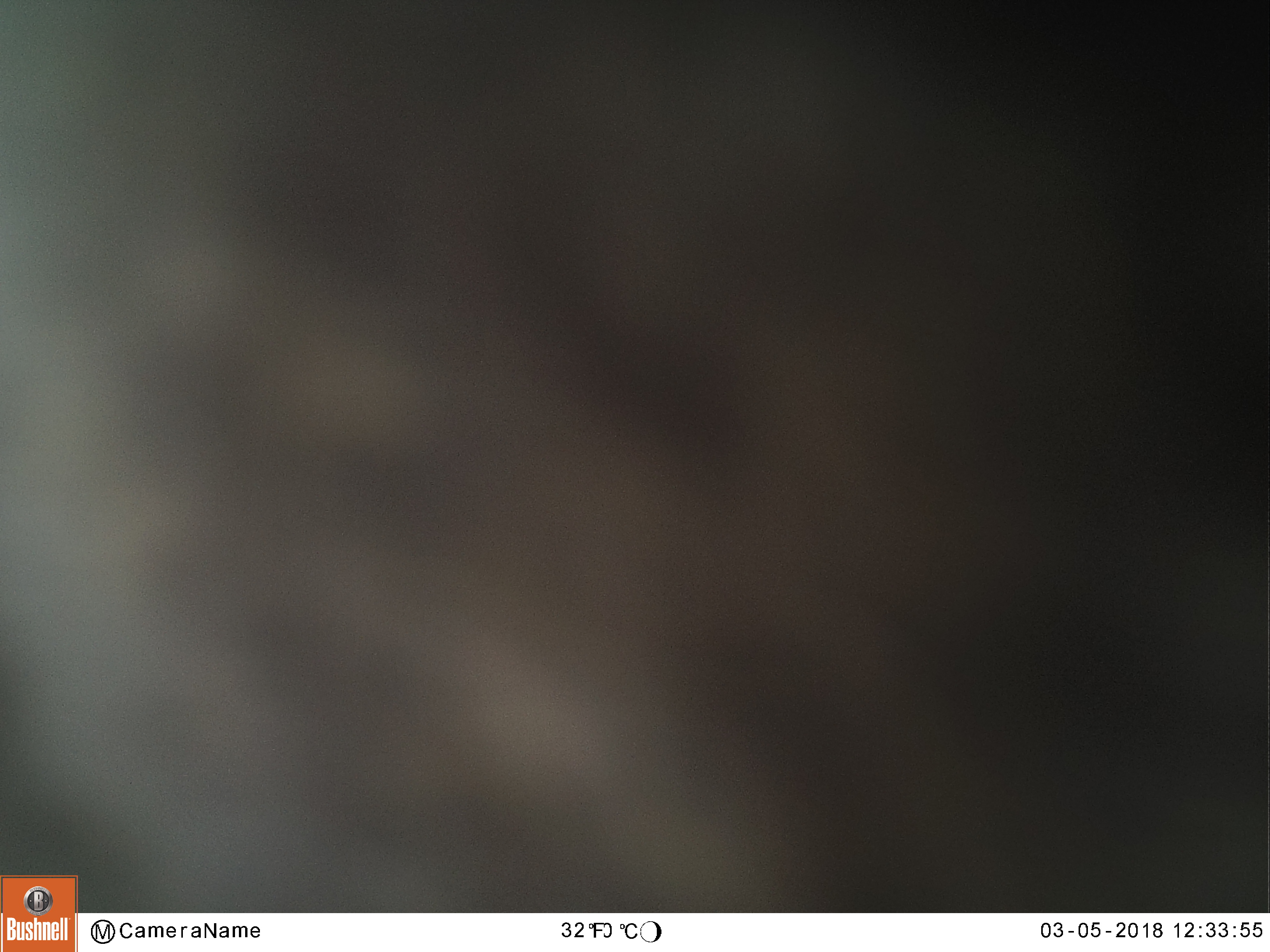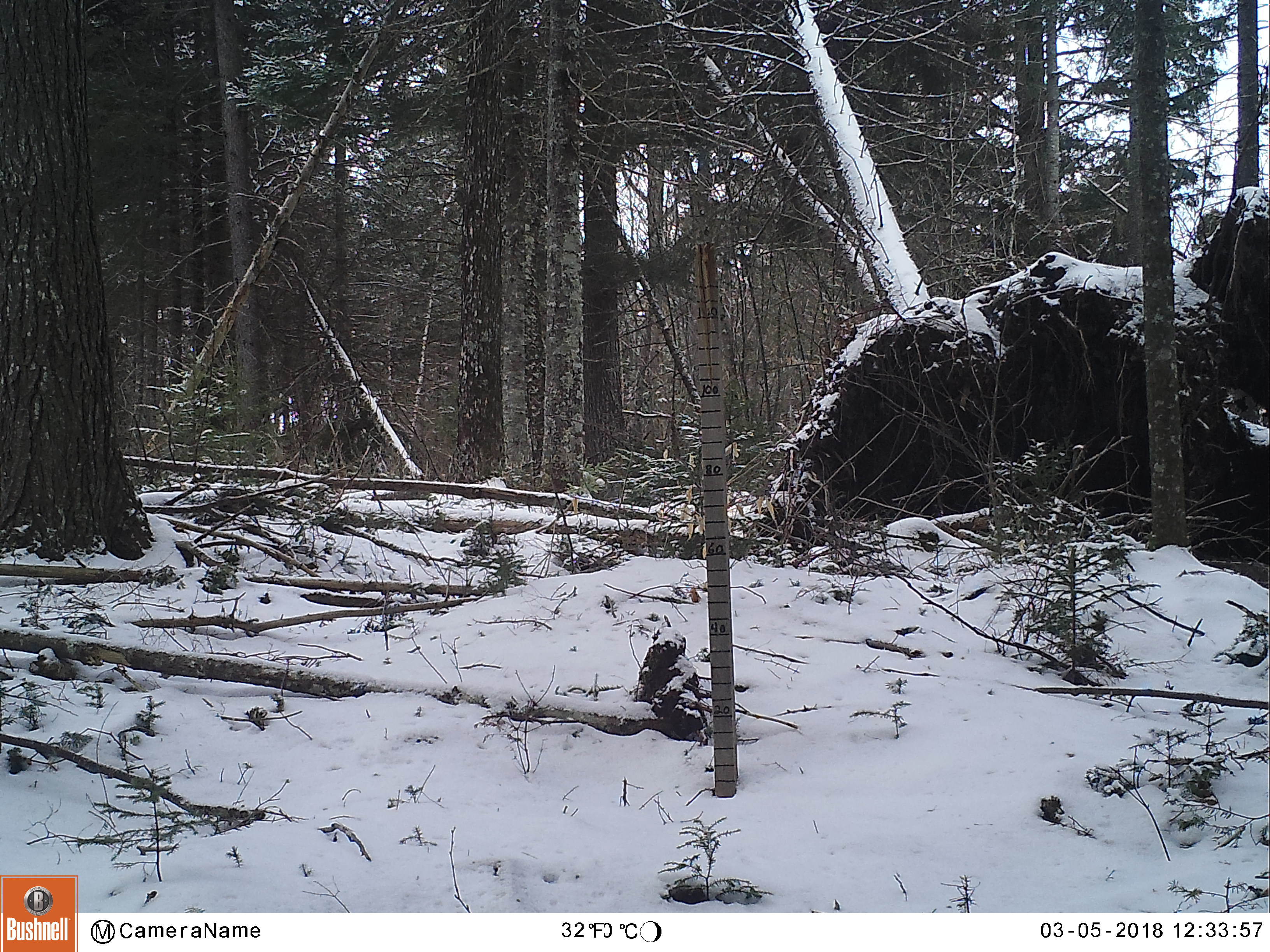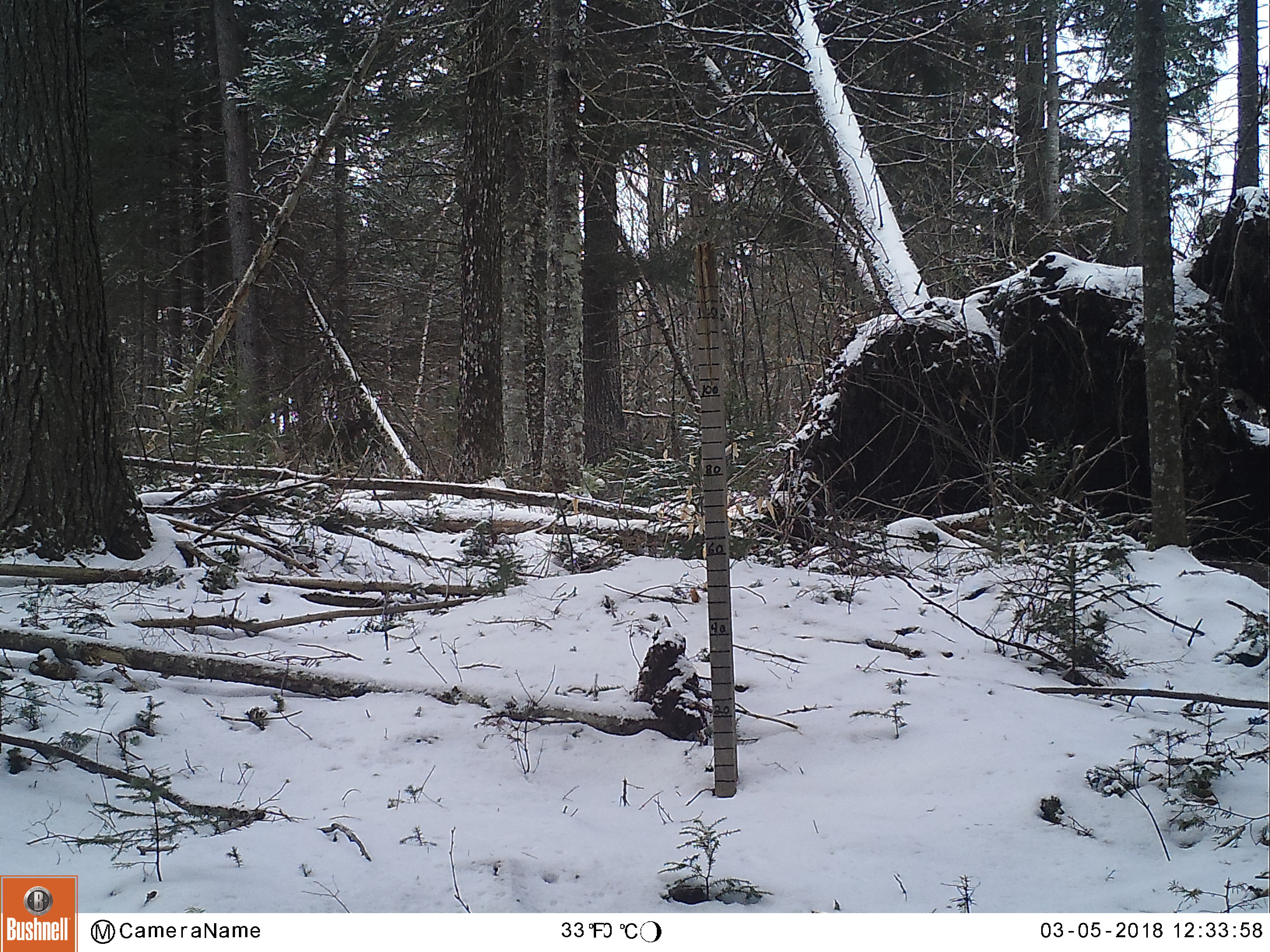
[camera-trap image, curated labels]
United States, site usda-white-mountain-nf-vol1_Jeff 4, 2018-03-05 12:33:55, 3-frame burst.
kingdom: Animalia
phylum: Chordata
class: Mammalia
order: Artiodactyla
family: Cervidae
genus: Alces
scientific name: Alces alces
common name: moose